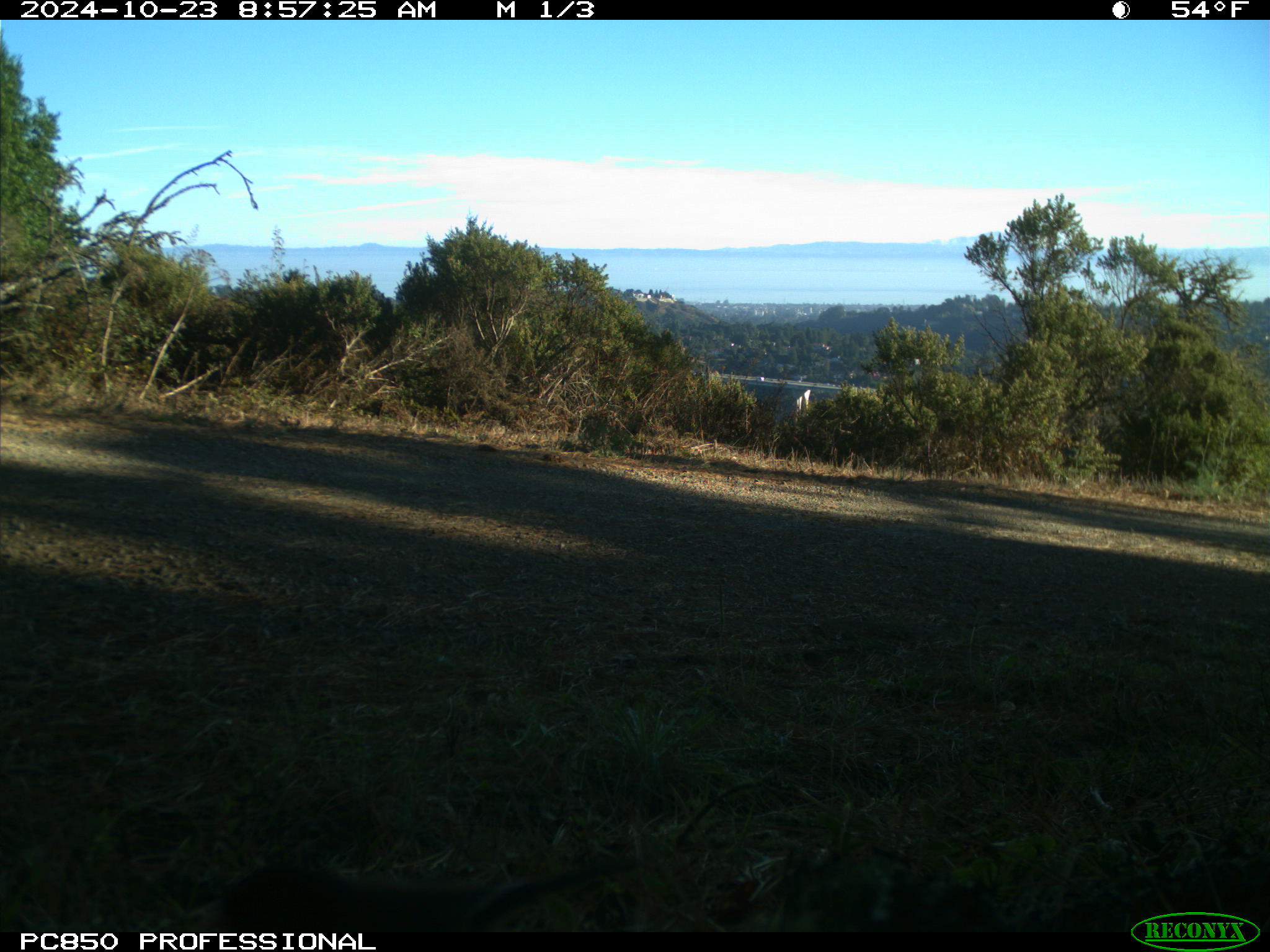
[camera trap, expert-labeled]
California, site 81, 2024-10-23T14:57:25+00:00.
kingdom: Animalia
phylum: Chordata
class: Aves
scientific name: Aves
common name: bird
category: unknown bird